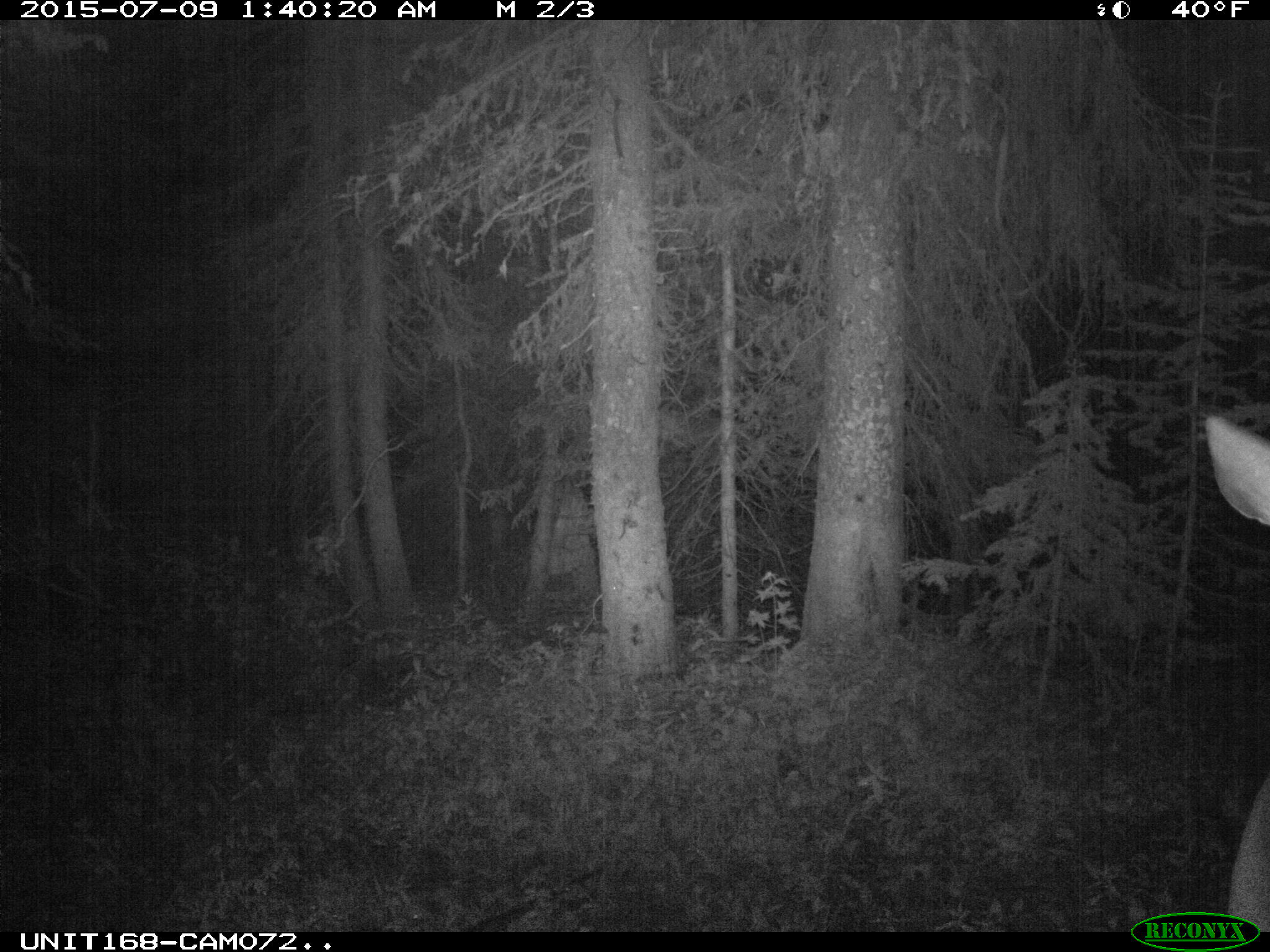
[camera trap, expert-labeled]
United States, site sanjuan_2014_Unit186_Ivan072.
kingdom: Animalia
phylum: Chordata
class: Mammalia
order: Artiodactyla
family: Cervidae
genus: Cervus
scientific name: Cervus elaphus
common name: red deer